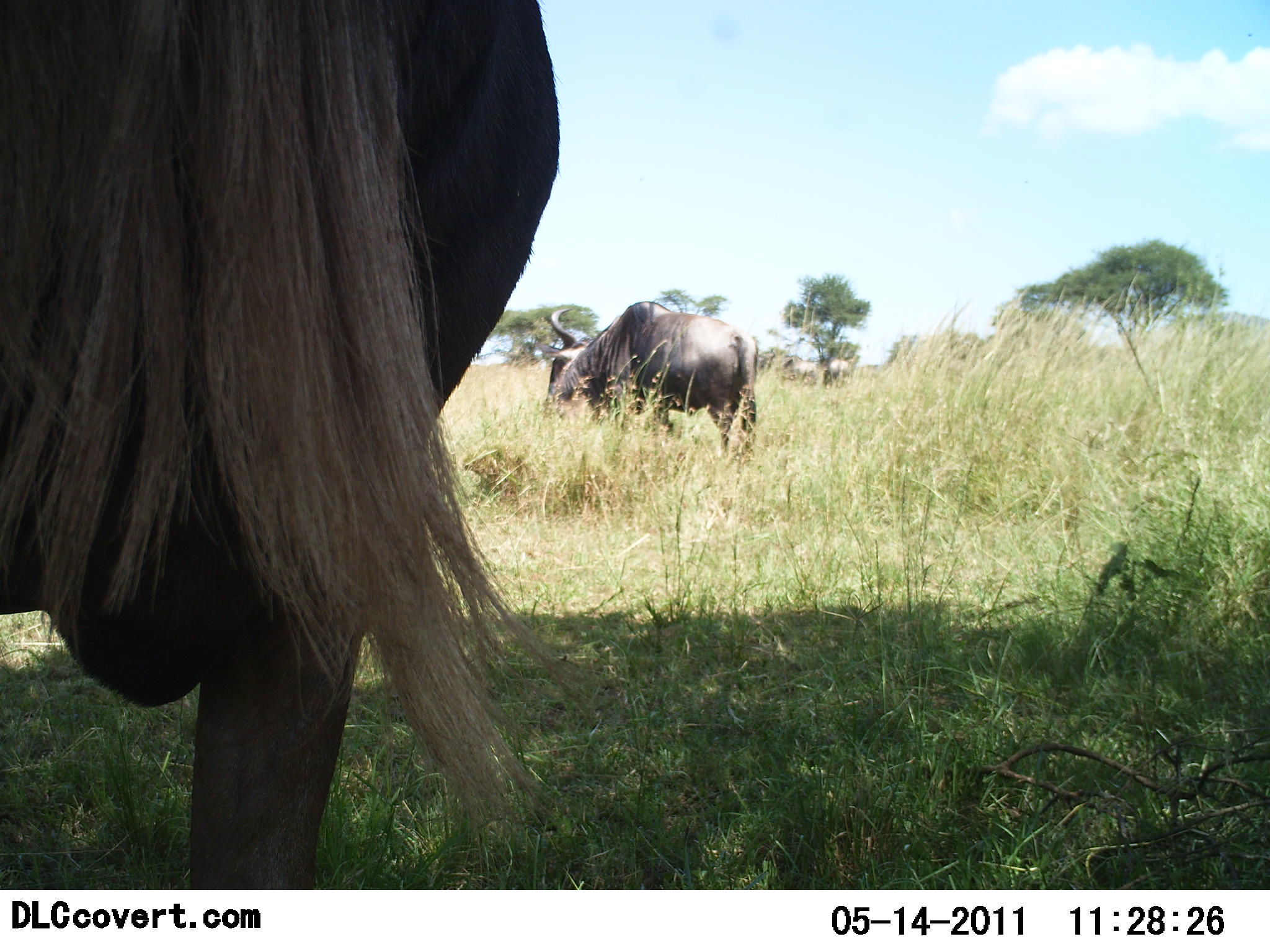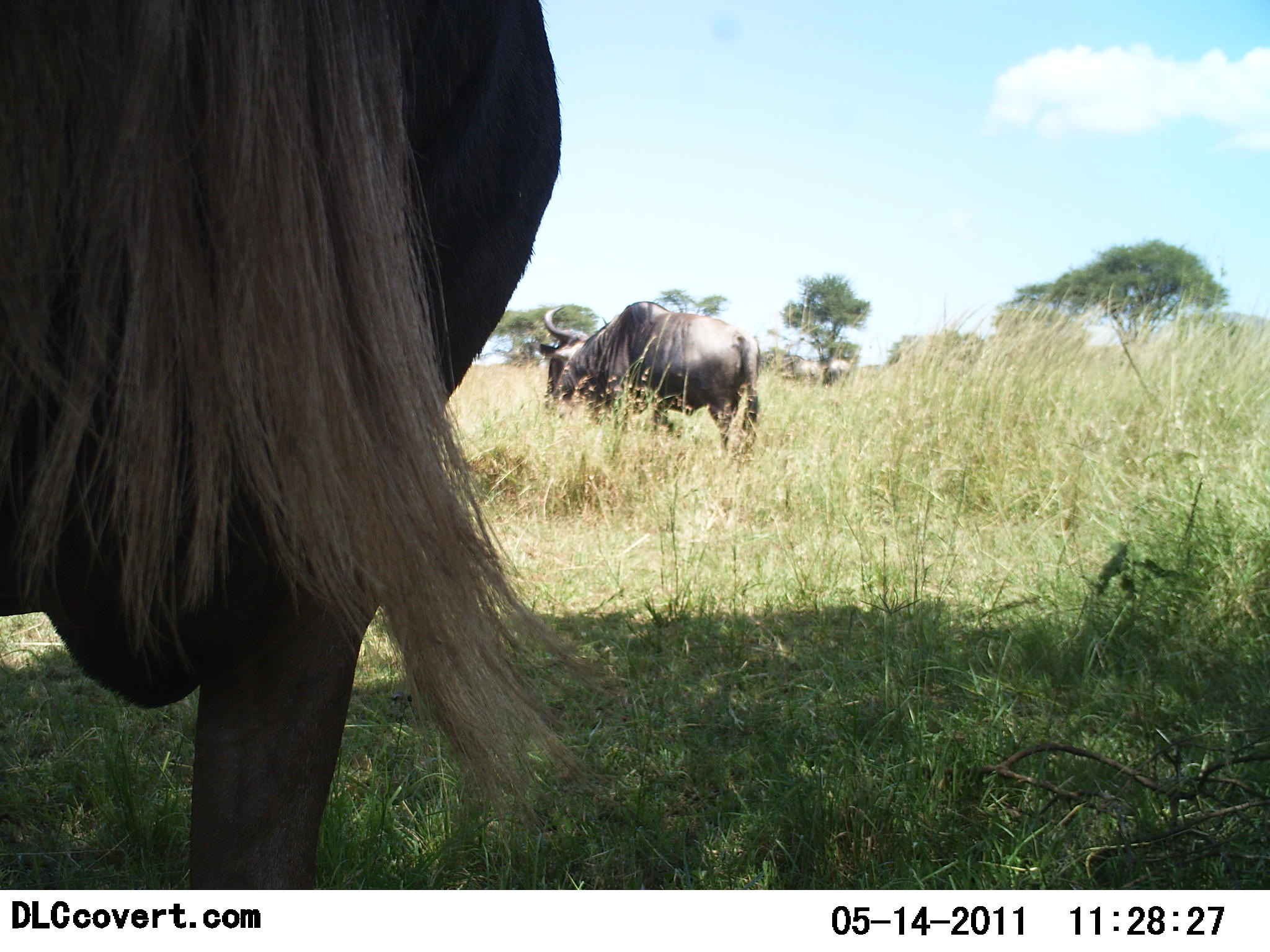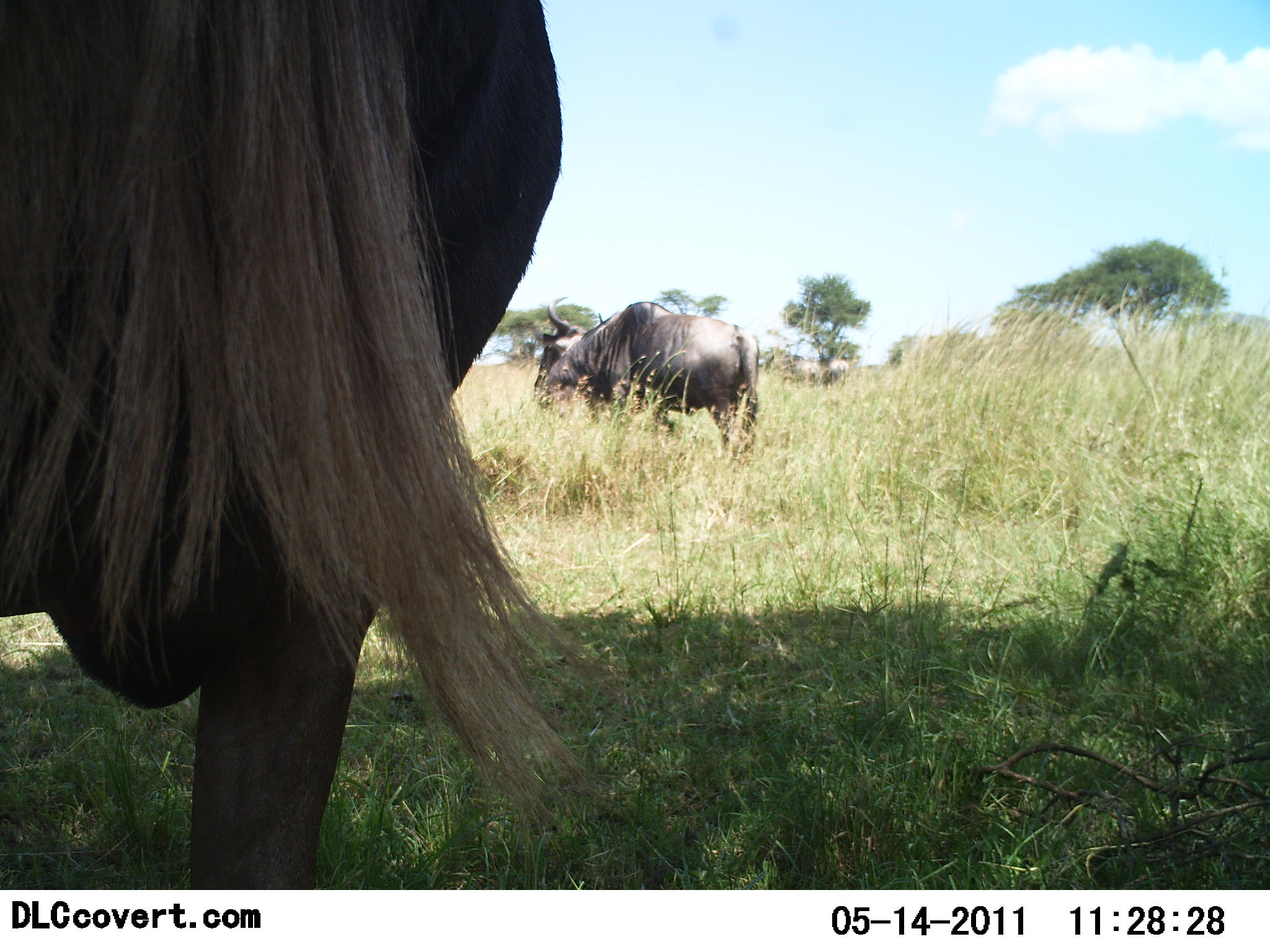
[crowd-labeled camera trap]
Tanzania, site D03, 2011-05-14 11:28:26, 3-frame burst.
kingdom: Animalia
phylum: Chordata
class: Mammalia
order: Artiodactyla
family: Bovidae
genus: Connochaetes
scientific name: Connochaetes taurinus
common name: blue wildebeest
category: wildebeest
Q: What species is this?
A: Wildebeest (blue wildebeest) (Connochaetes taurinus).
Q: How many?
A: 2.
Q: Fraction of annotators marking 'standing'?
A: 91%.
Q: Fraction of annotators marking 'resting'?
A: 0%.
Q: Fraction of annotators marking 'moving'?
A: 0%.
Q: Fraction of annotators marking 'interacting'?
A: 0%.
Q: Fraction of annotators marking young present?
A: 0%.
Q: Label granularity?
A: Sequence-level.